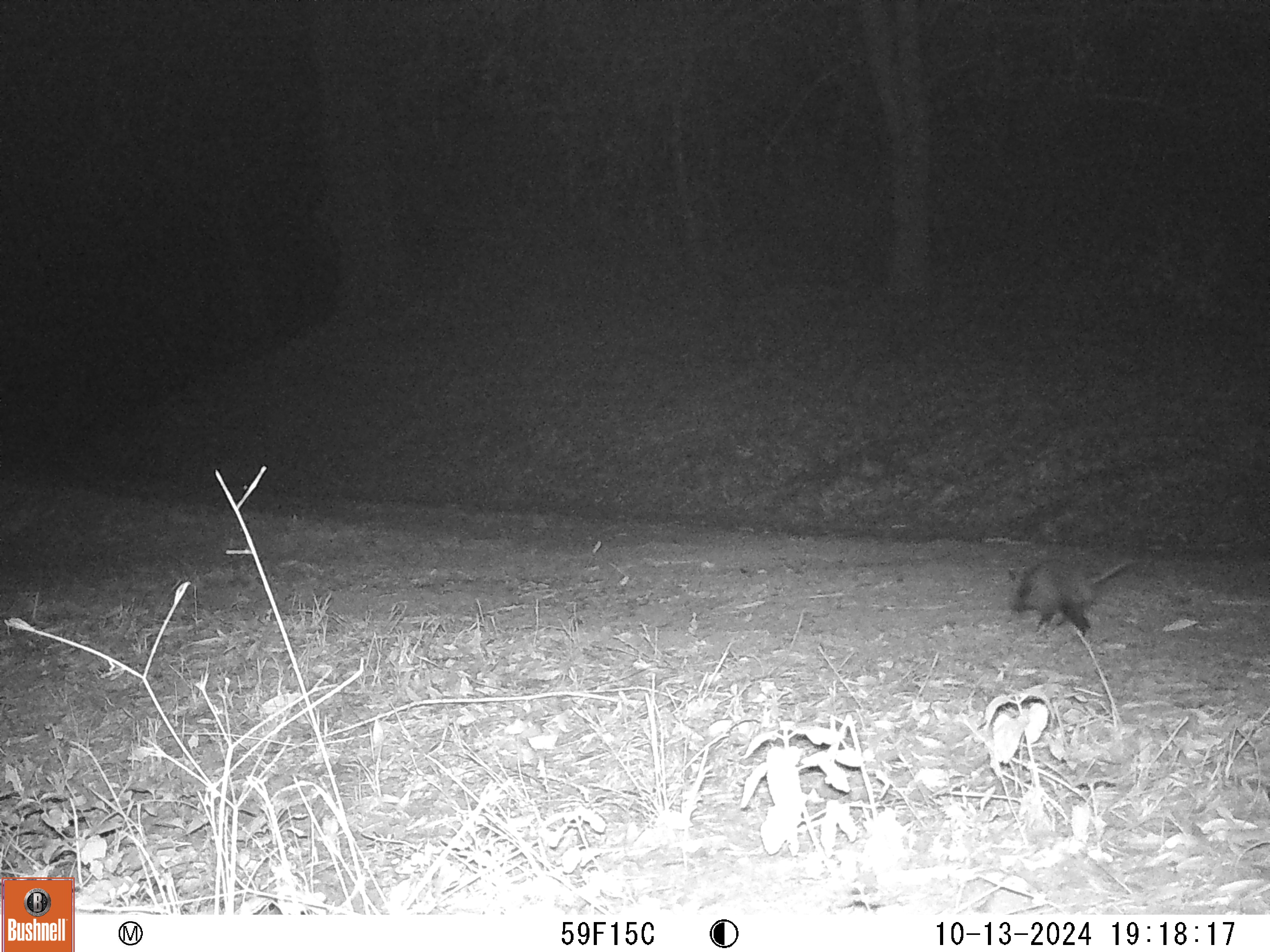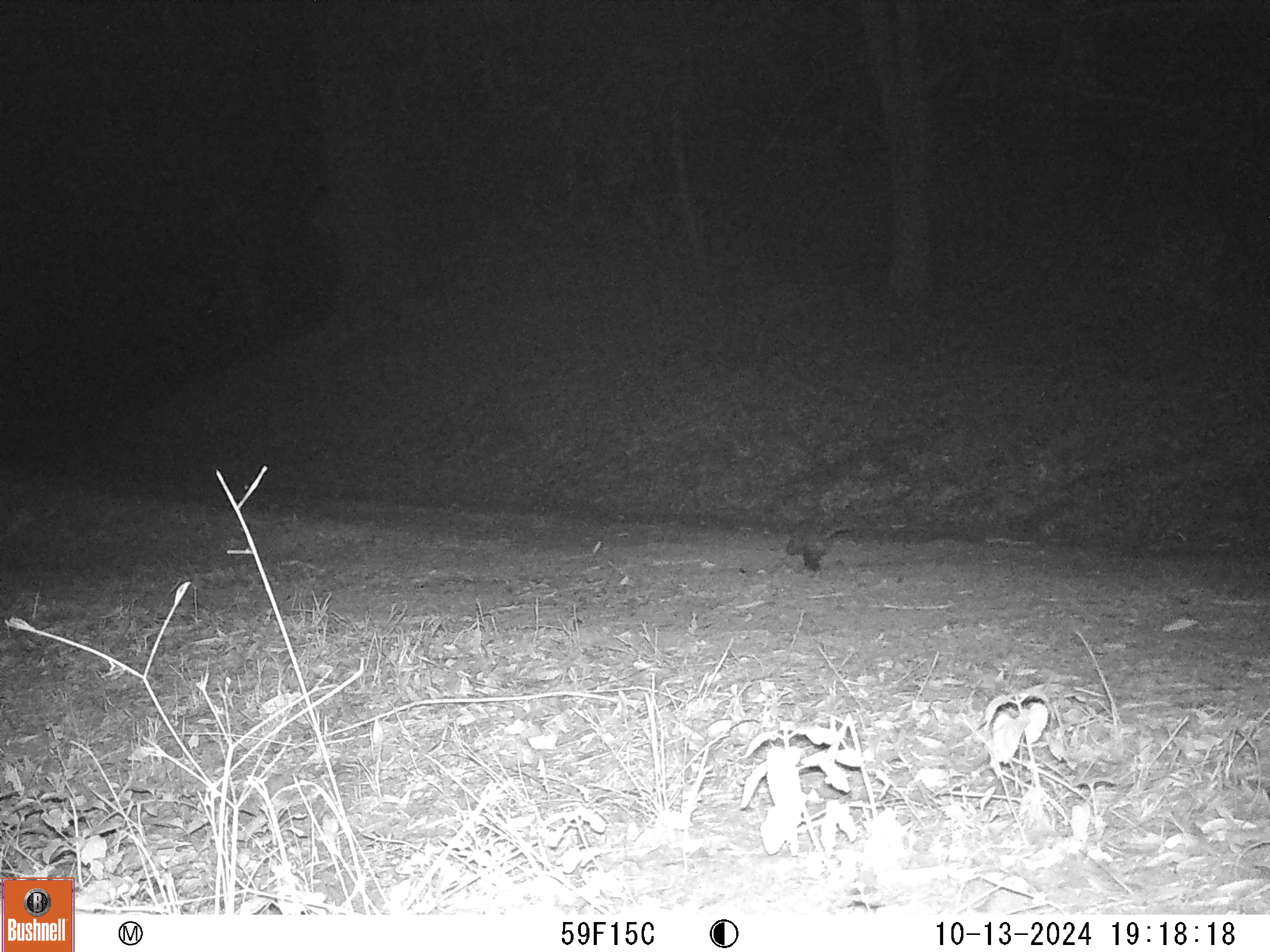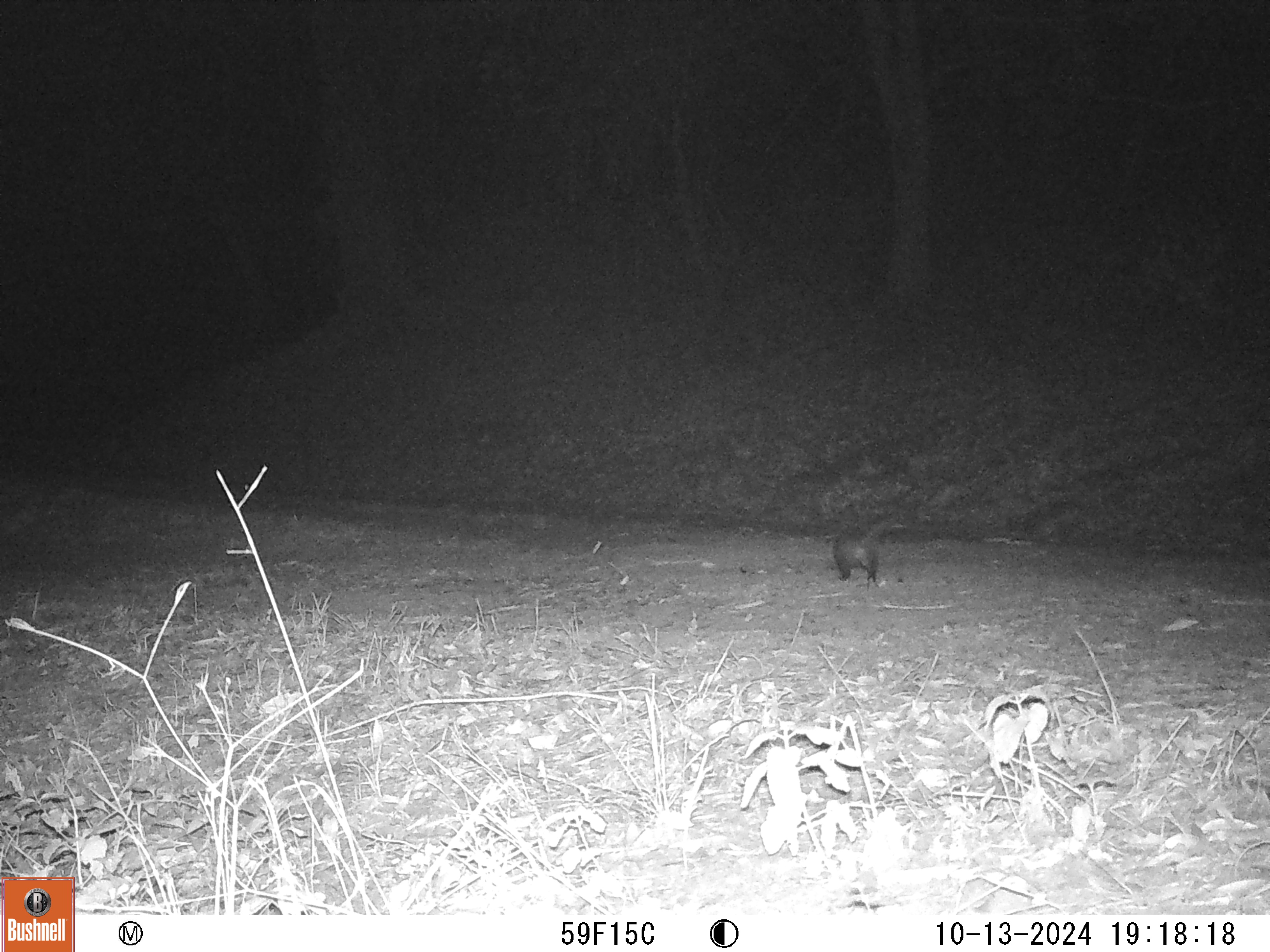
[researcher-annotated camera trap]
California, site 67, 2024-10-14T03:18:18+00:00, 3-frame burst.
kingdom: Animalia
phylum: Chordata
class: Mammalia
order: Didelphimorphia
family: Didelphidae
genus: Didelphis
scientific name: Didelphis virginiana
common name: virginia opossum